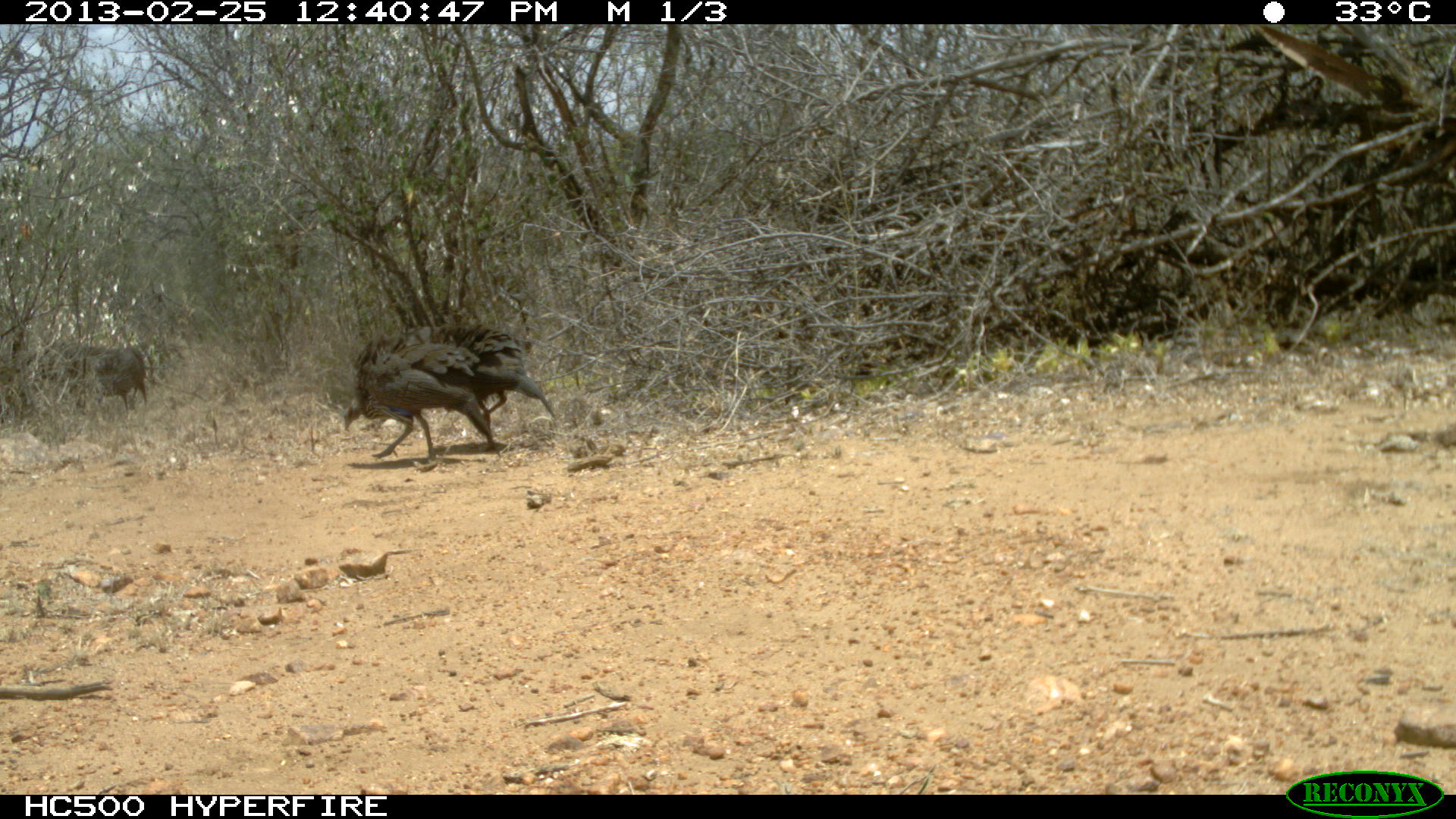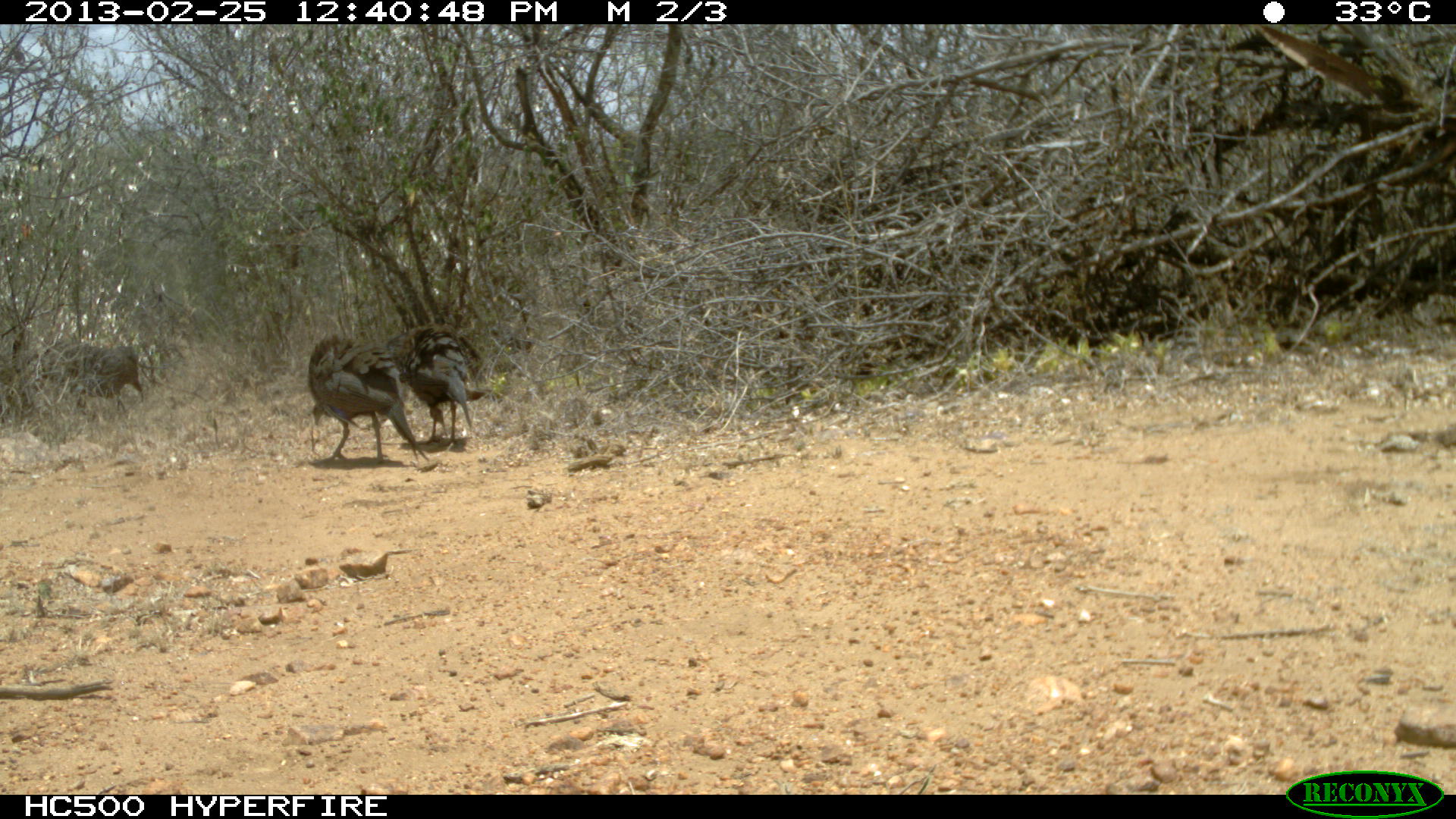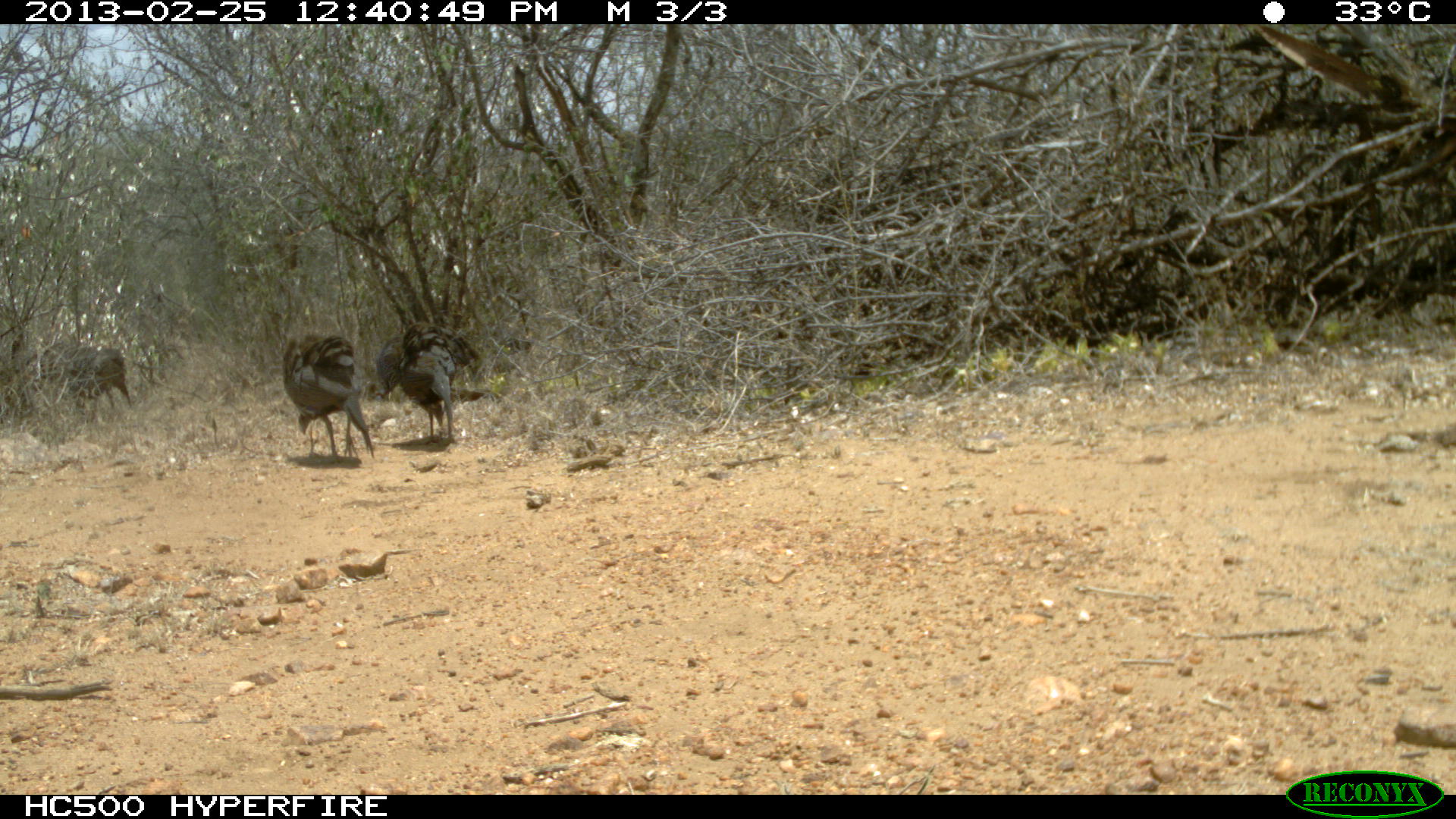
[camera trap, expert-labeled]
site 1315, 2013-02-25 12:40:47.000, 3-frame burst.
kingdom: Animalia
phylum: Chordata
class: Aves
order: Galliformes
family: Numididae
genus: Acryllium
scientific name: Acryllium vulturinum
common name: vulturine guineafowl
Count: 7.